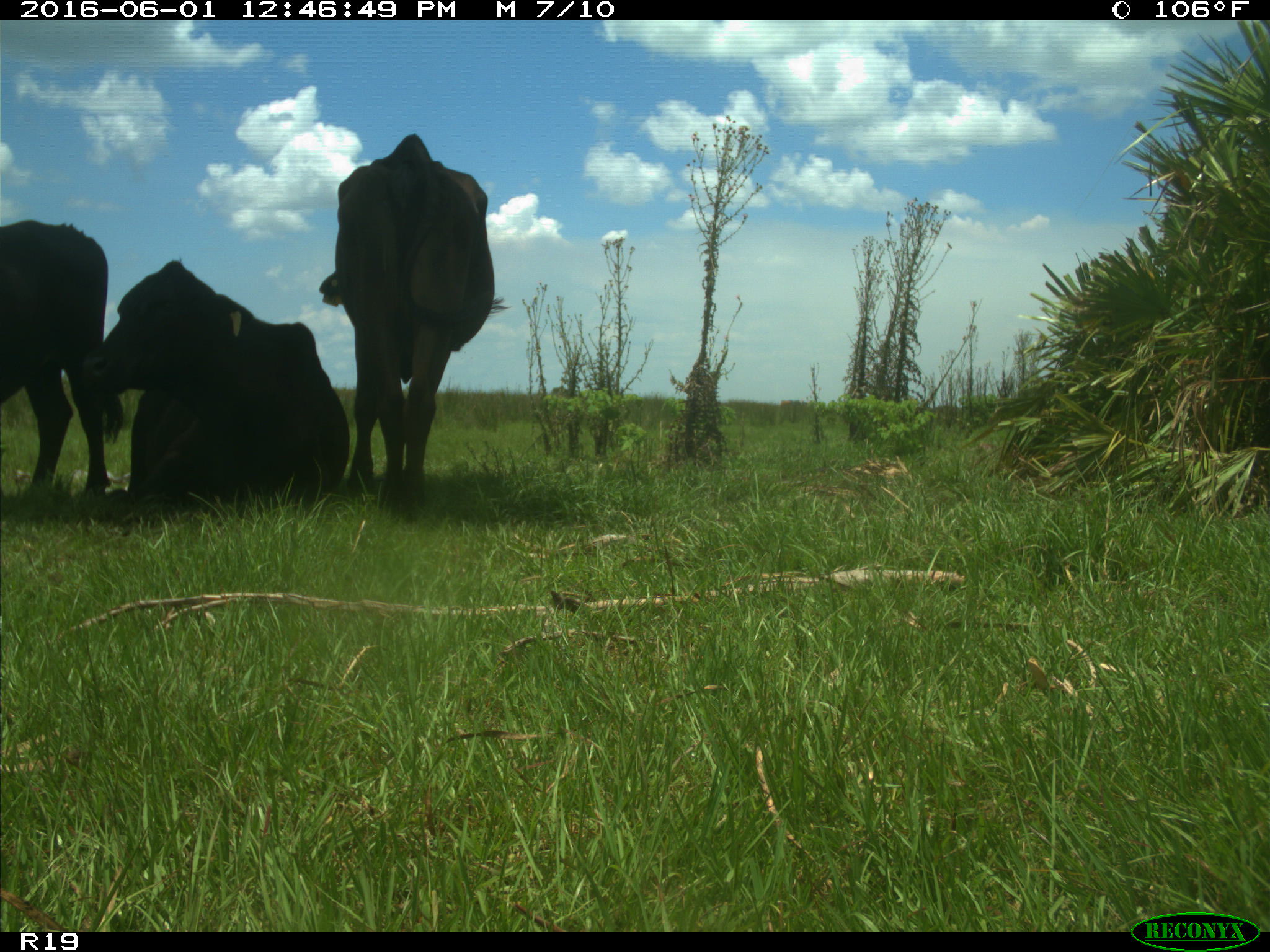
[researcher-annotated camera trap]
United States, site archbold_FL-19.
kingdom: Animalia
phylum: Chordata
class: Mammalia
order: Artiodactyla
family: Bovidae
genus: Bos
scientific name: Bos taurus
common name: domestic cow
Bos taurus (domestic cow).